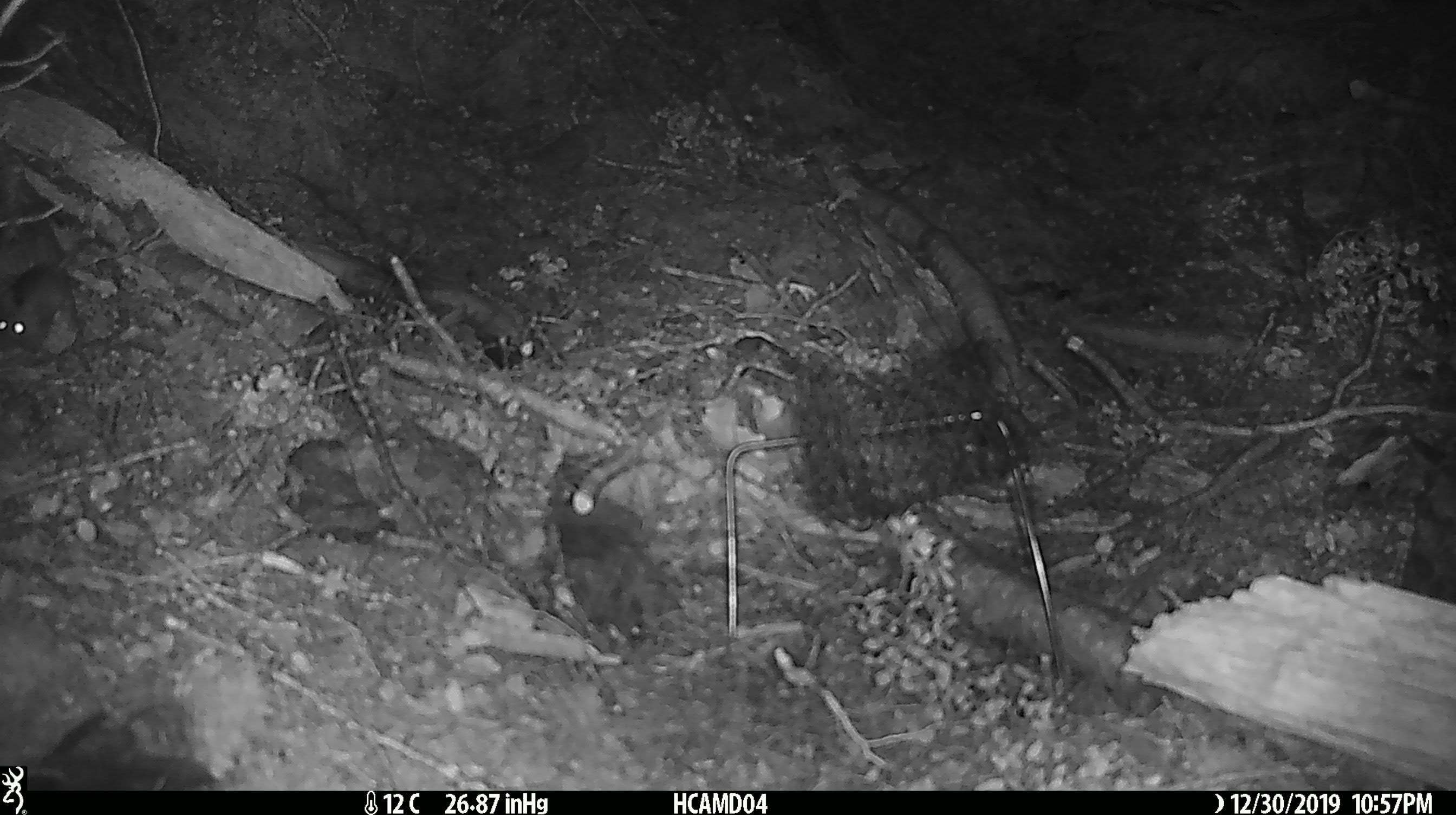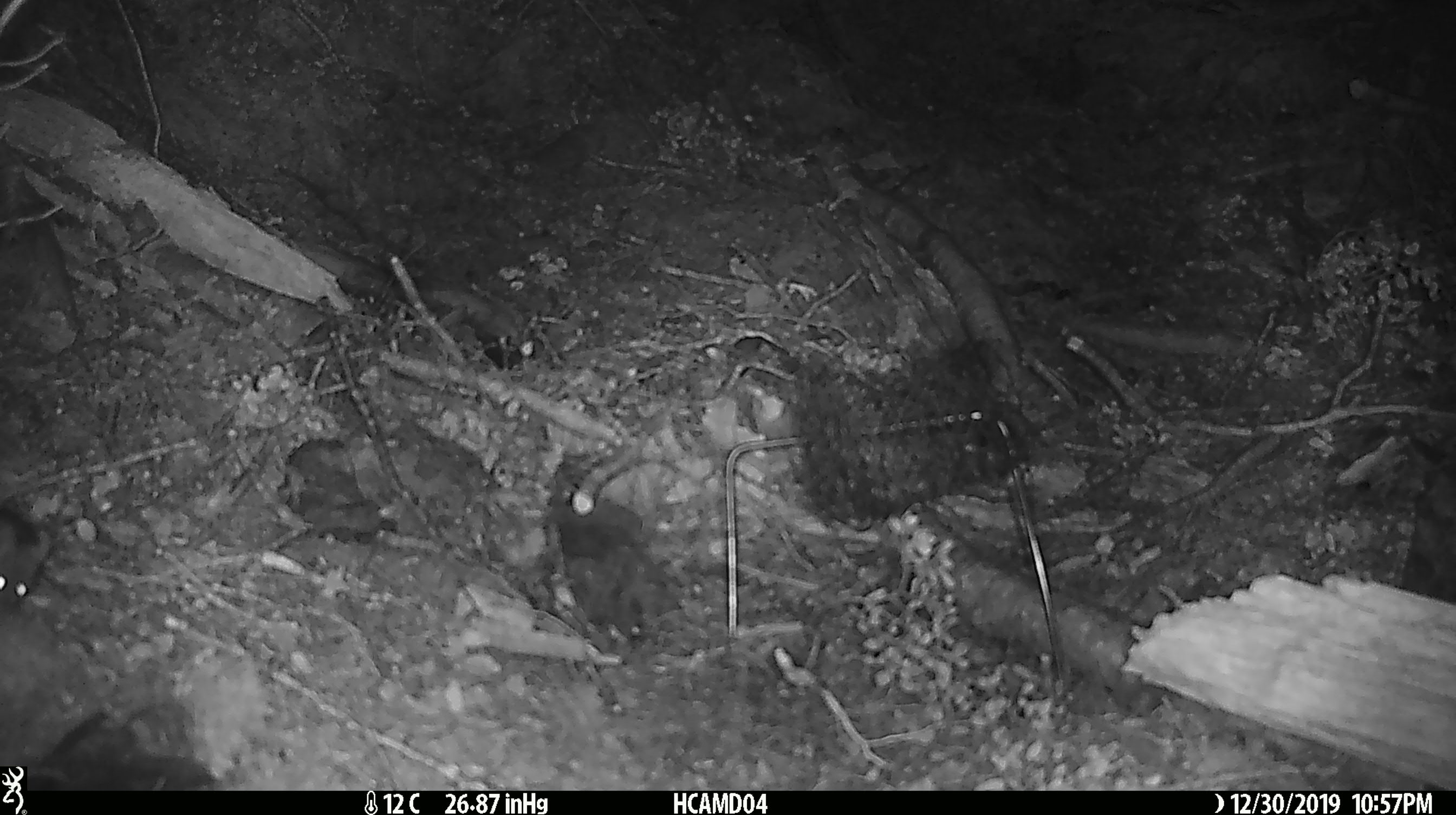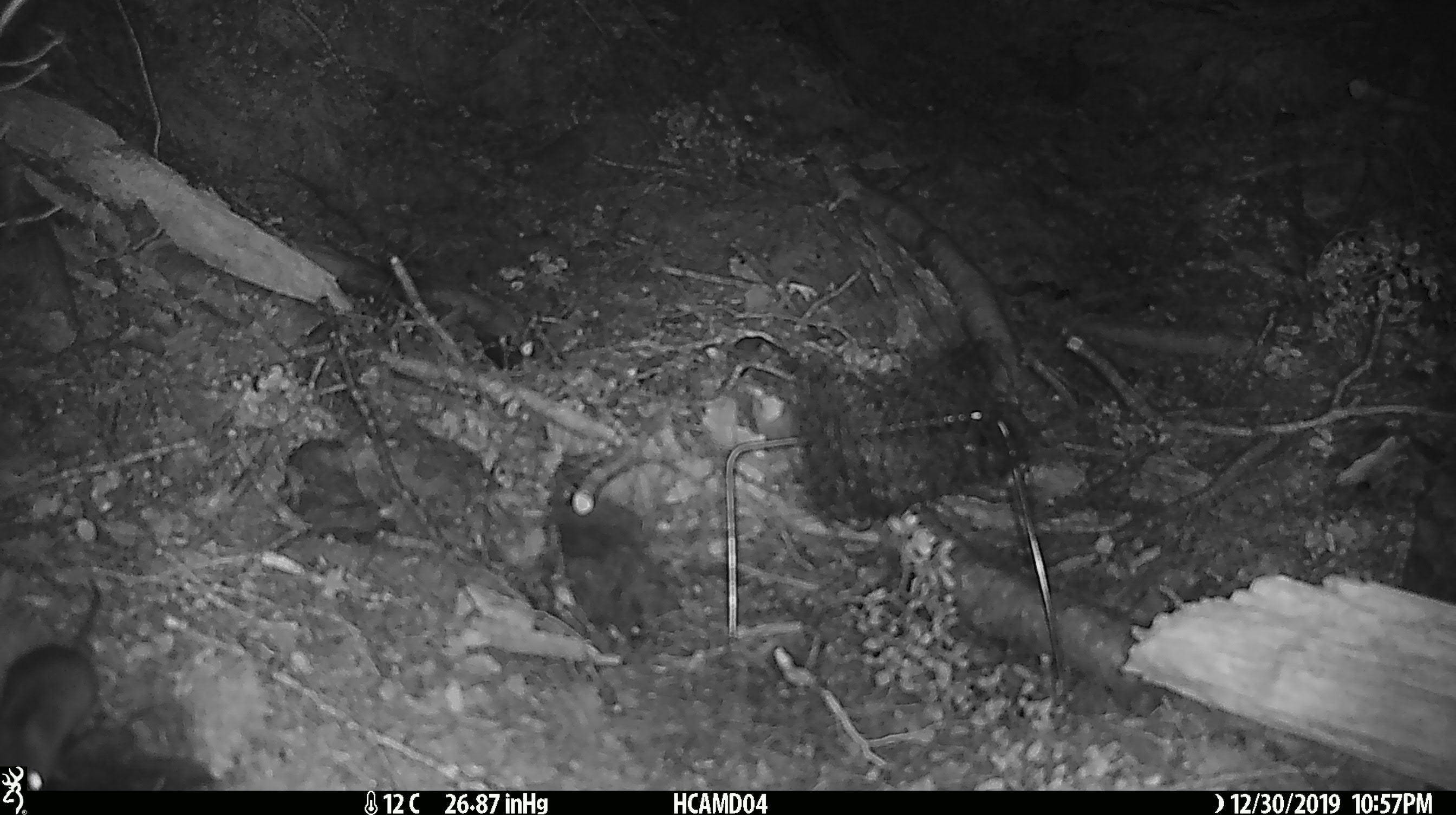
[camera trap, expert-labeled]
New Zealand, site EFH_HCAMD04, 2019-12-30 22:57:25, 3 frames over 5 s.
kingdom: Animalia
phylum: Chordata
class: Mammalia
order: Rodentia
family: Muridae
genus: Mus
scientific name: Mus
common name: mouse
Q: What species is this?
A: Mouse (Mus).